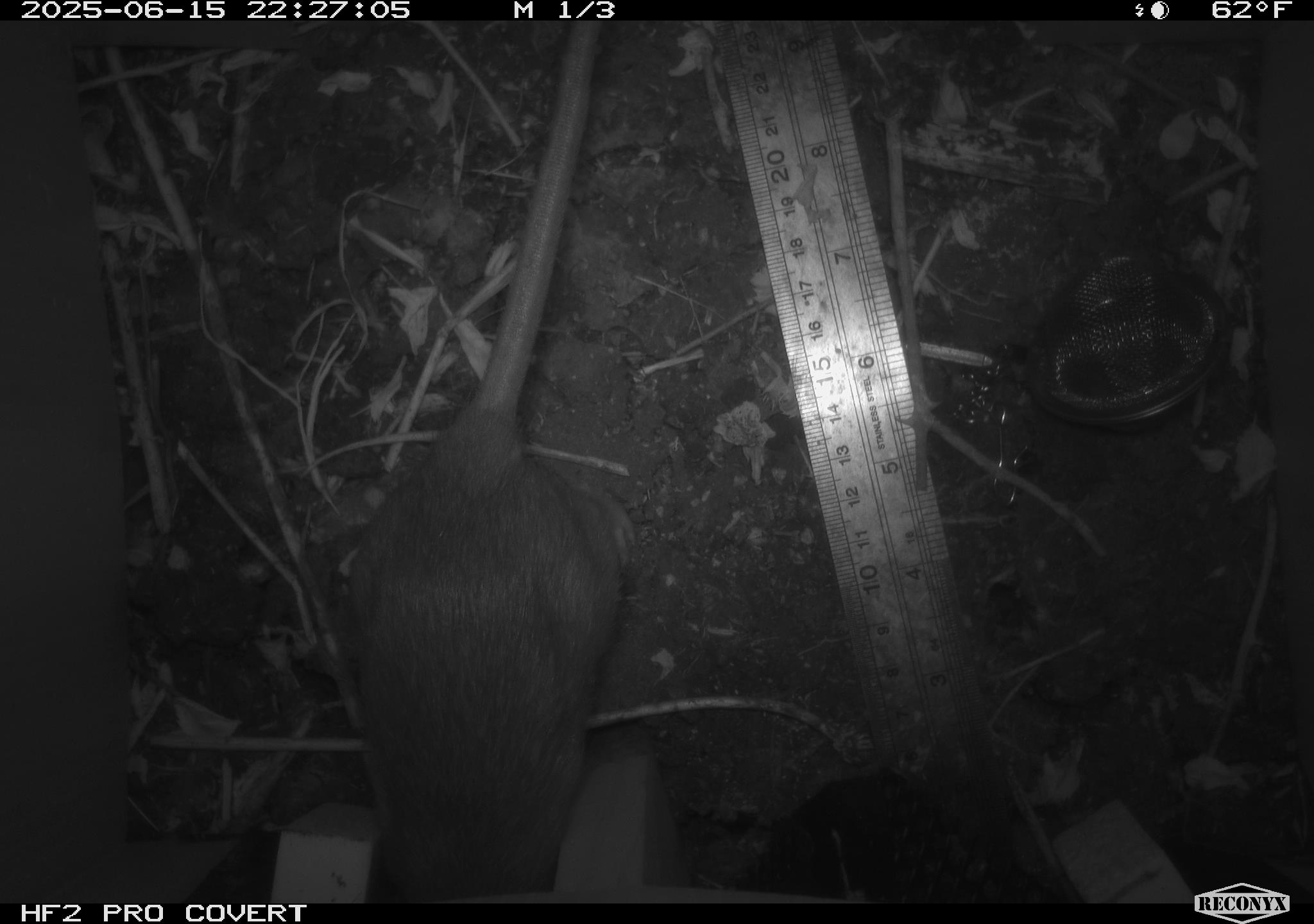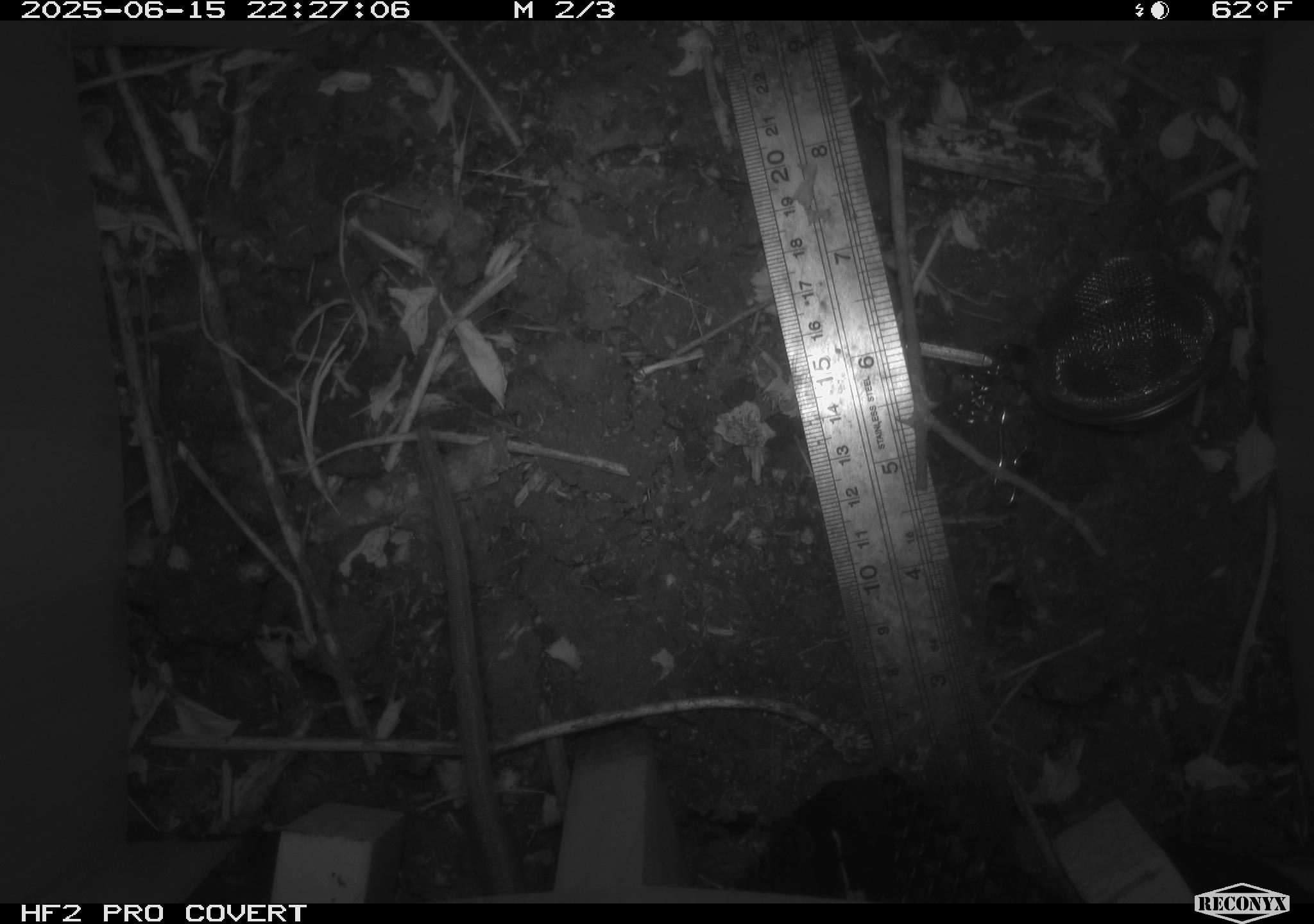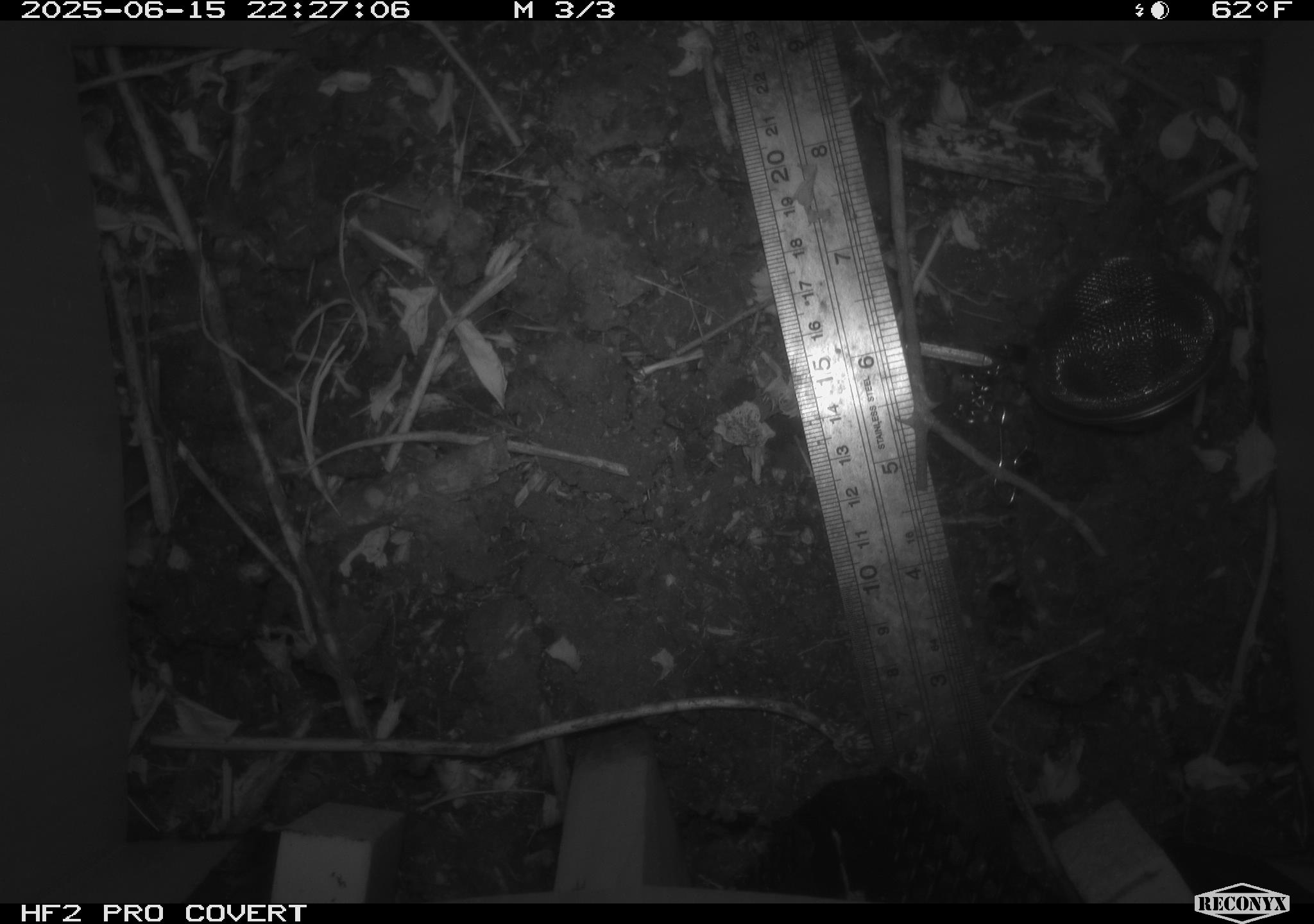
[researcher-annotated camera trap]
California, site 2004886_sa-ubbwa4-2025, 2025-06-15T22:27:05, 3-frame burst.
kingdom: Animalia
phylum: Chordata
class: Mammalia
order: Rodentia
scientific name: Rodentia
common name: rodent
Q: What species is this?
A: Rodent (Rodentia).